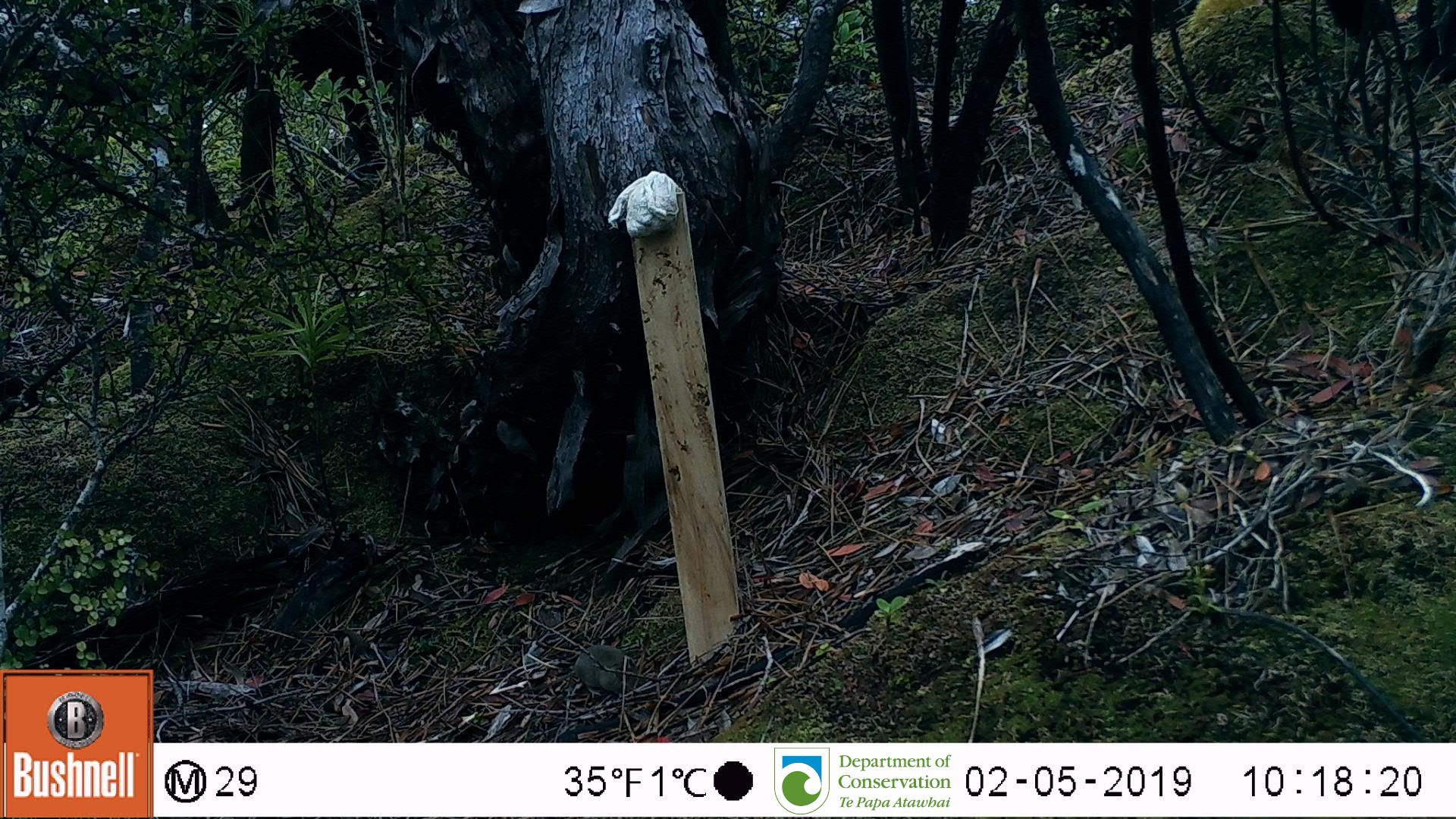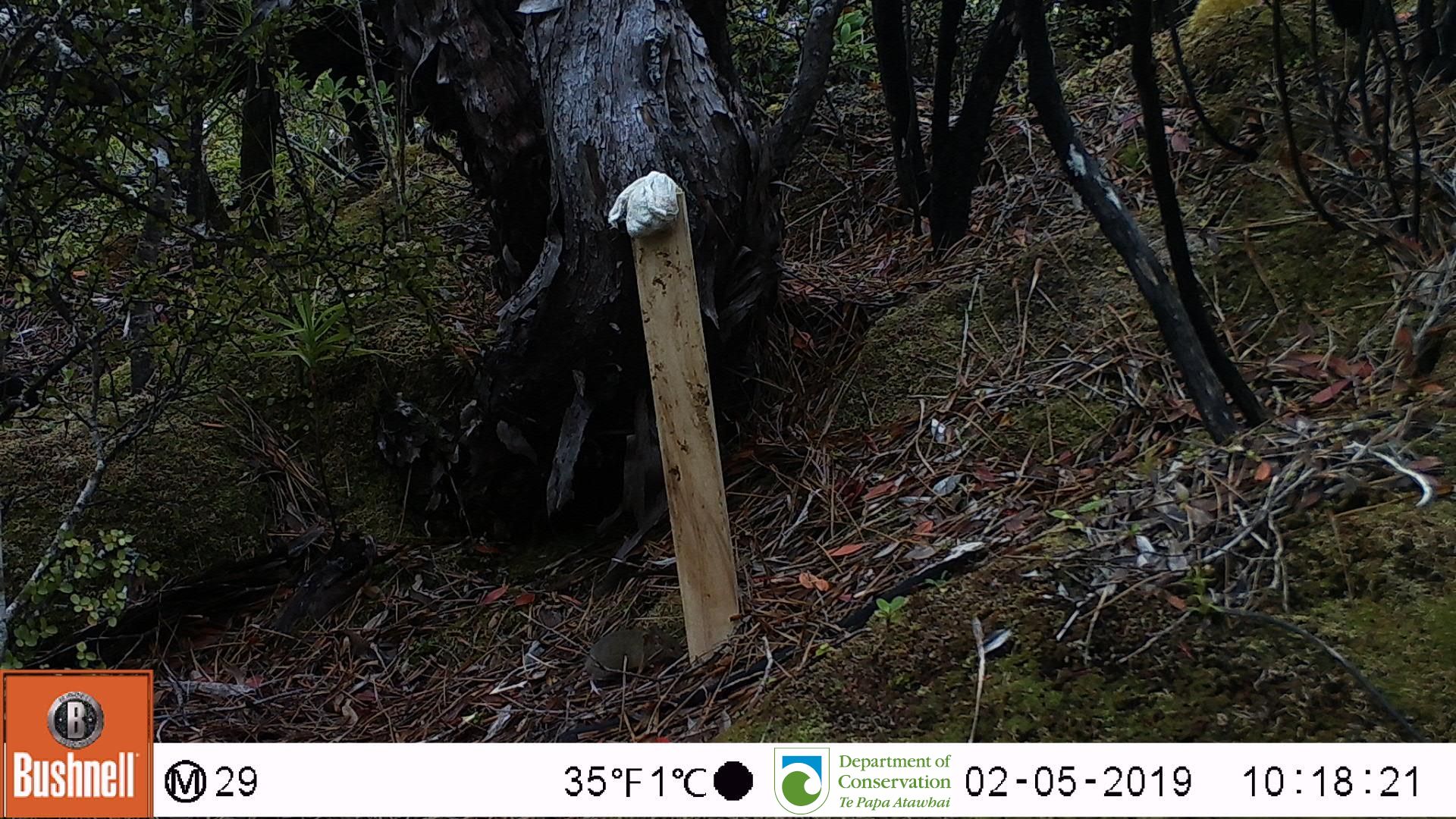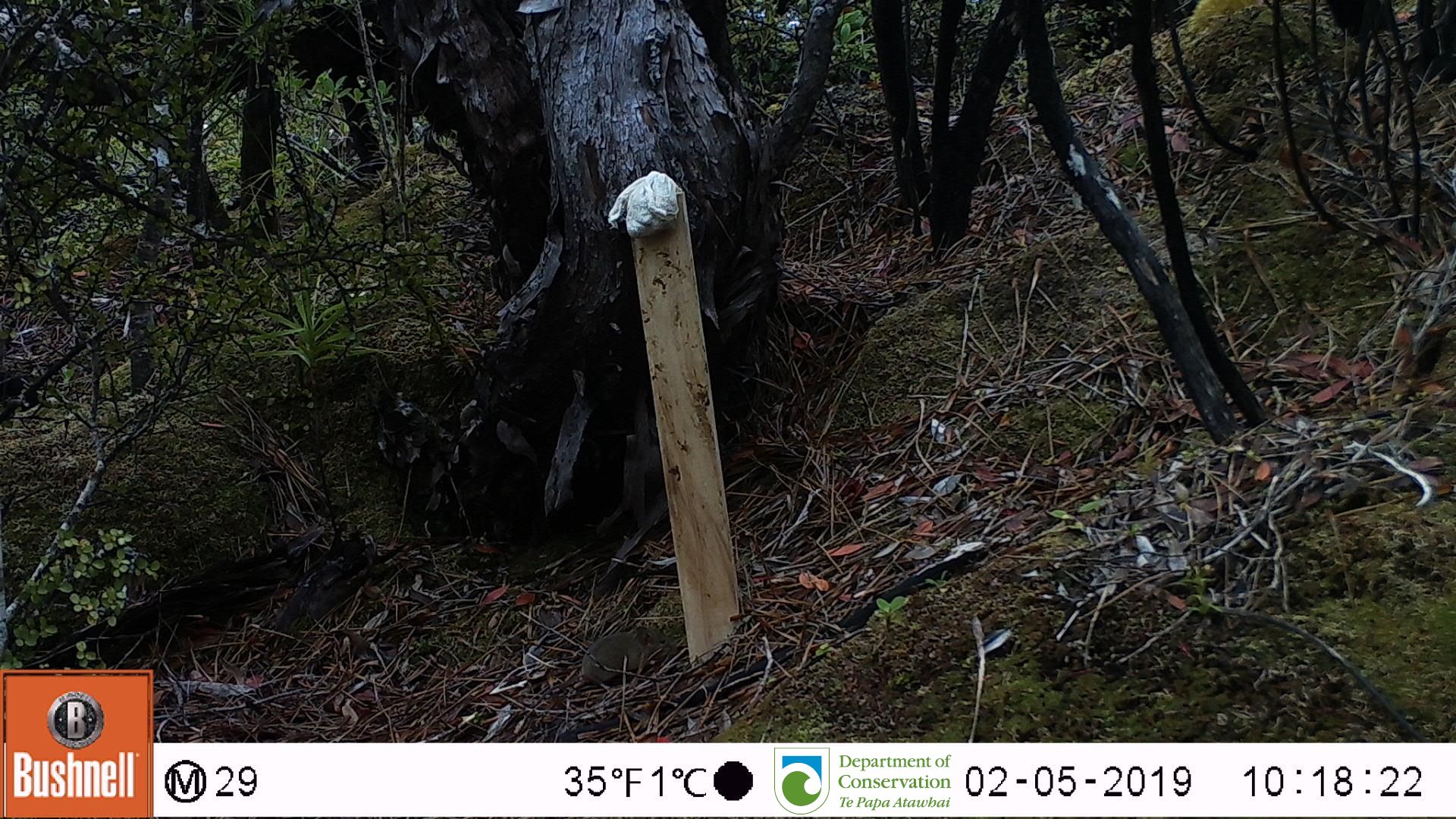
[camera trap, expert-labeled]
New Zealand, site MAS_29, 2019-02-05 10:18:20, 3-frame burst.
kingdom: Animalia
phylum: Chordata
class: Mammalia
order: Rodentia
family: Muridae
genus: Mus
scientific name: Mus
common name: mouse